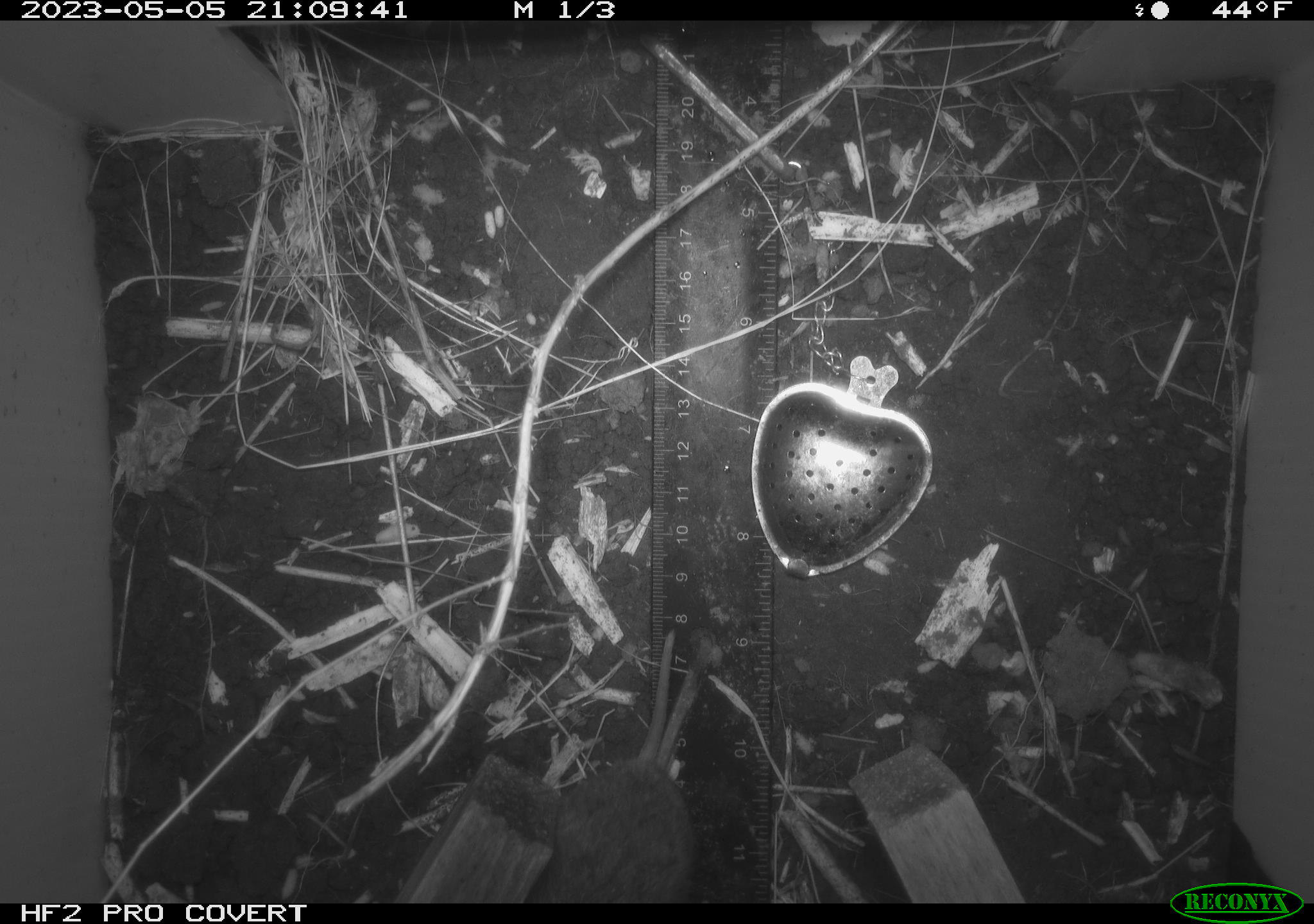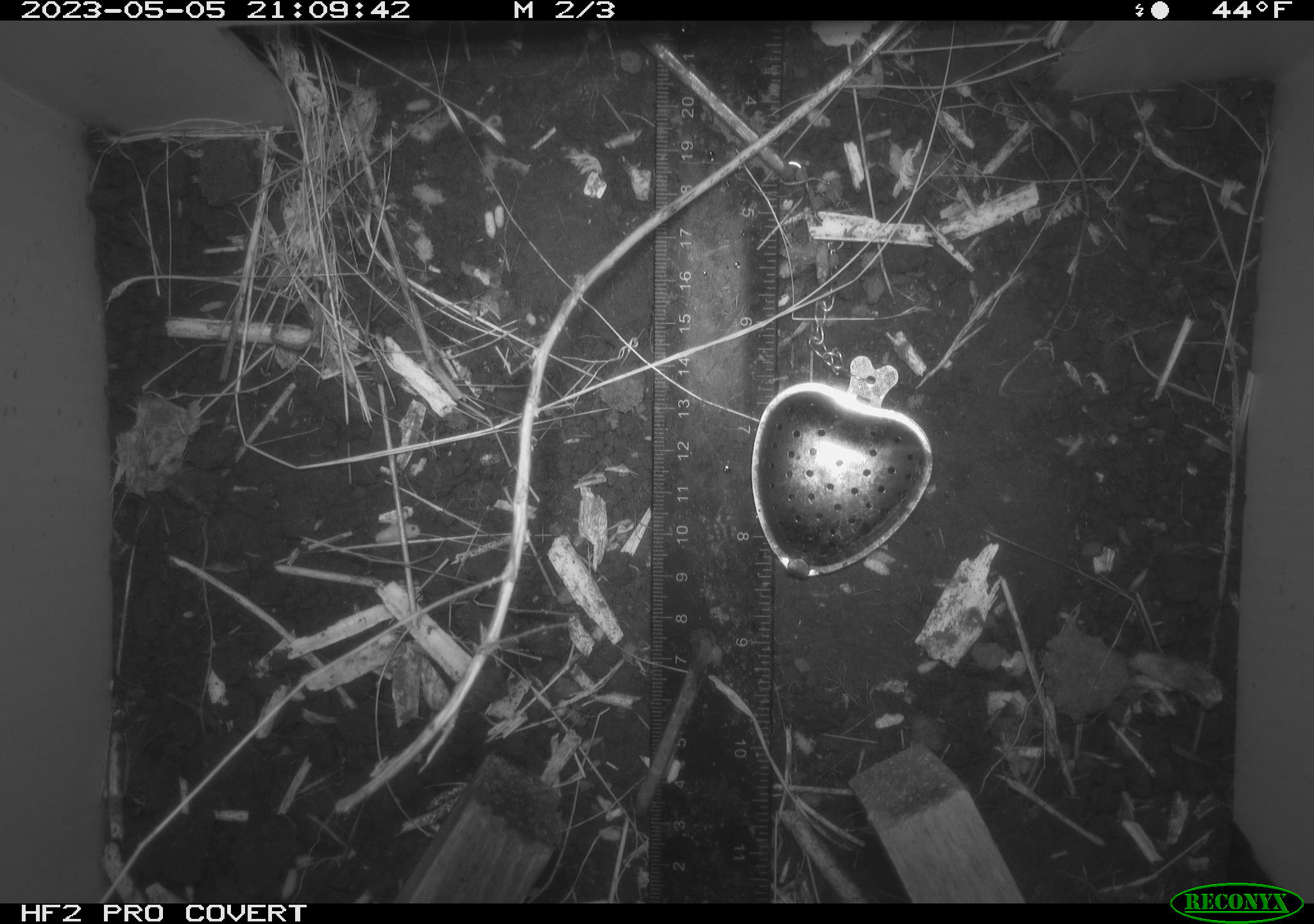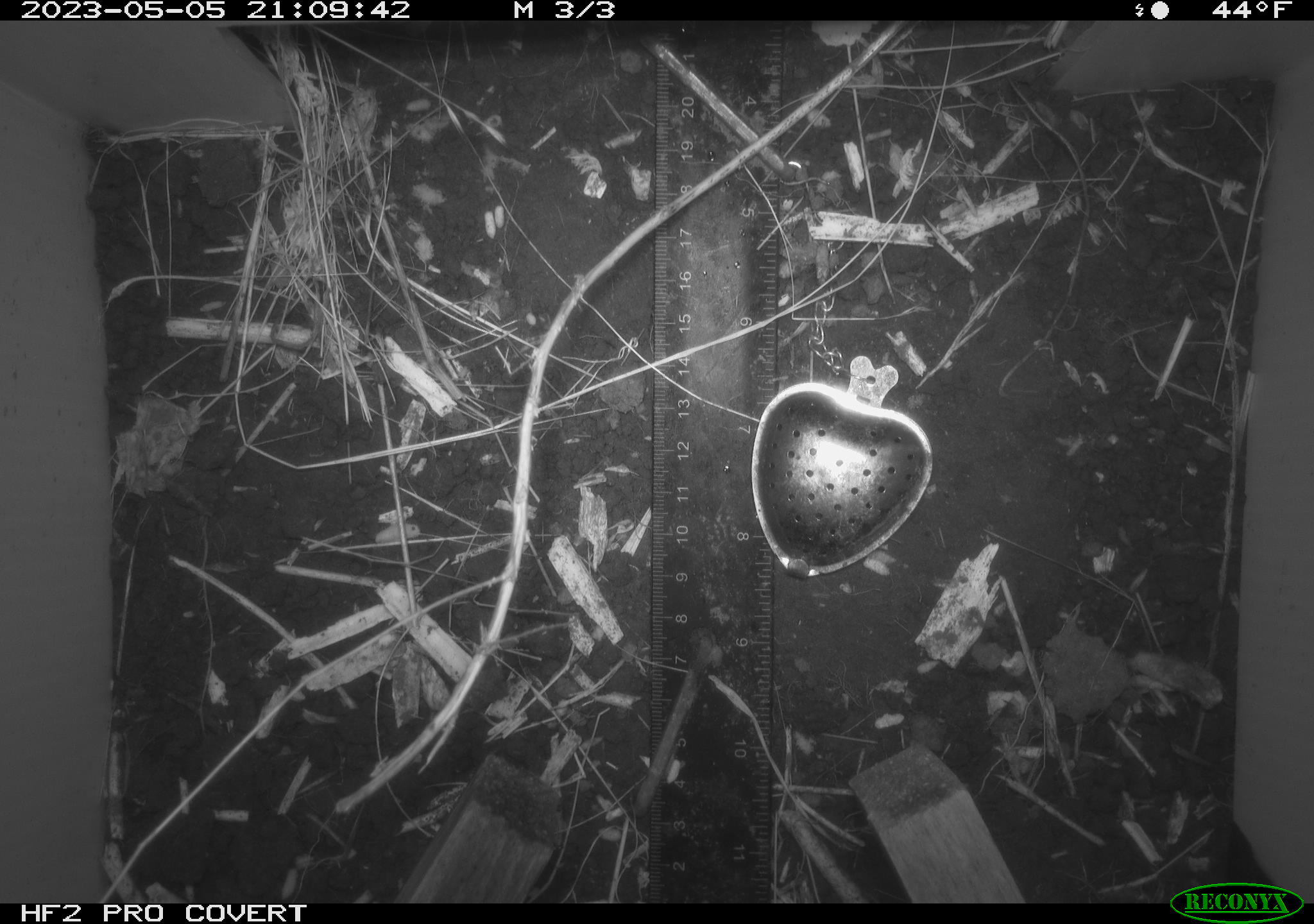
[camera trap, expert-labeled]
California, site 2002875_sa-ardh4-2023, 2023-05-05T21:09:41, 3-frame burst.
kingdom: Animalia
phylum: Chordata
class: Mammalia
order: Rodentia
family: Cricetidae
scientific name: Arvicolinae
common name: voles, lemmings, and muskrats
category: arvicolinae subfamily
Arvicolinae subfamily (voles, lemmings, and muskrats) (Arvicolinae).